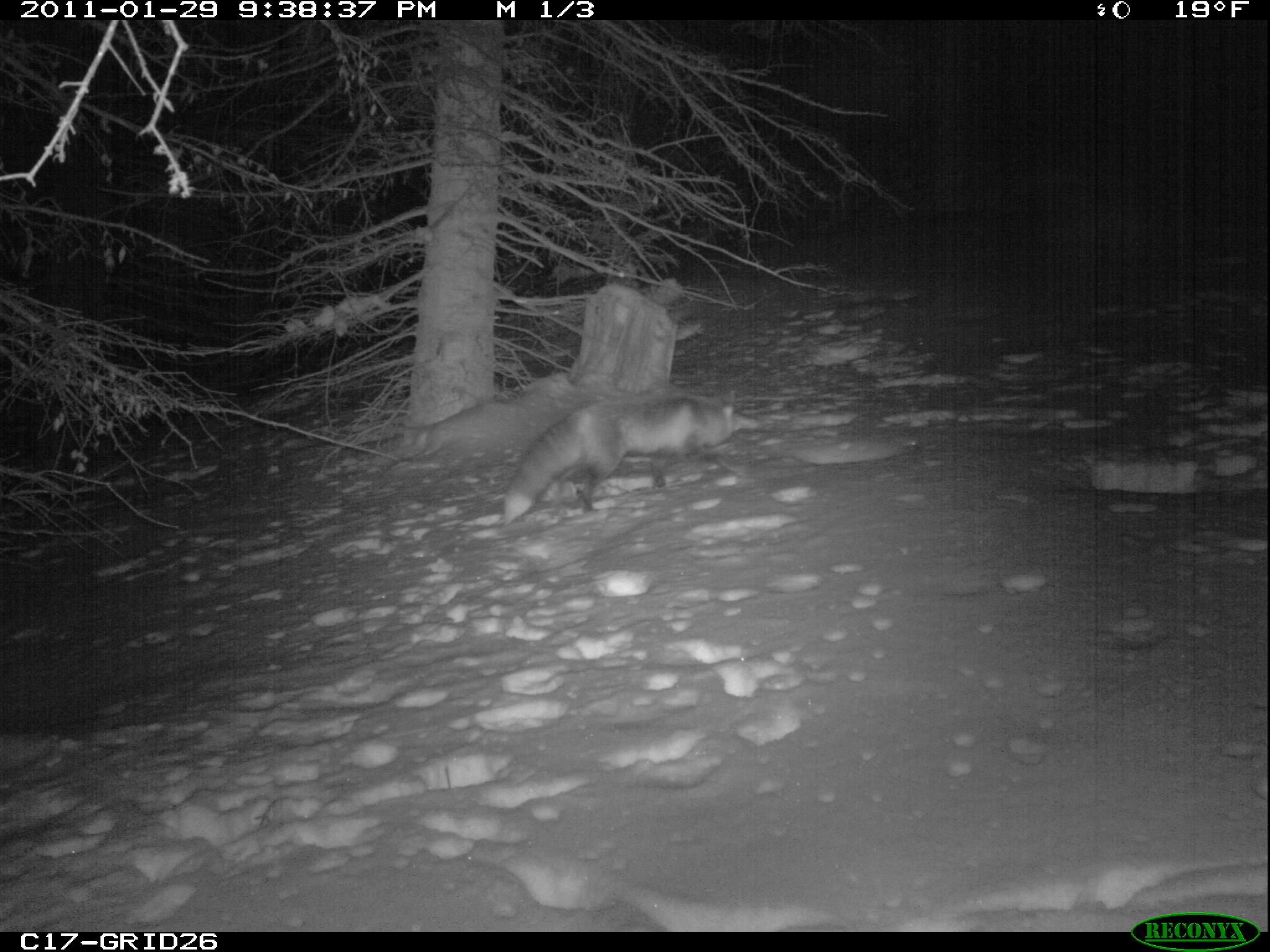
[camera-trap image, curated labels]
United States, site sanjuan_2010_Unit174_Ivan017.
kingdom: Animalia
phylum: Chordata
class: Mammalia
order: Carnivora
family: Canidae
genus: Vulpes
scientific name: Vulpes vulpes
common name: red fox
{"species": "Vulpes vulpes (red fox)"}